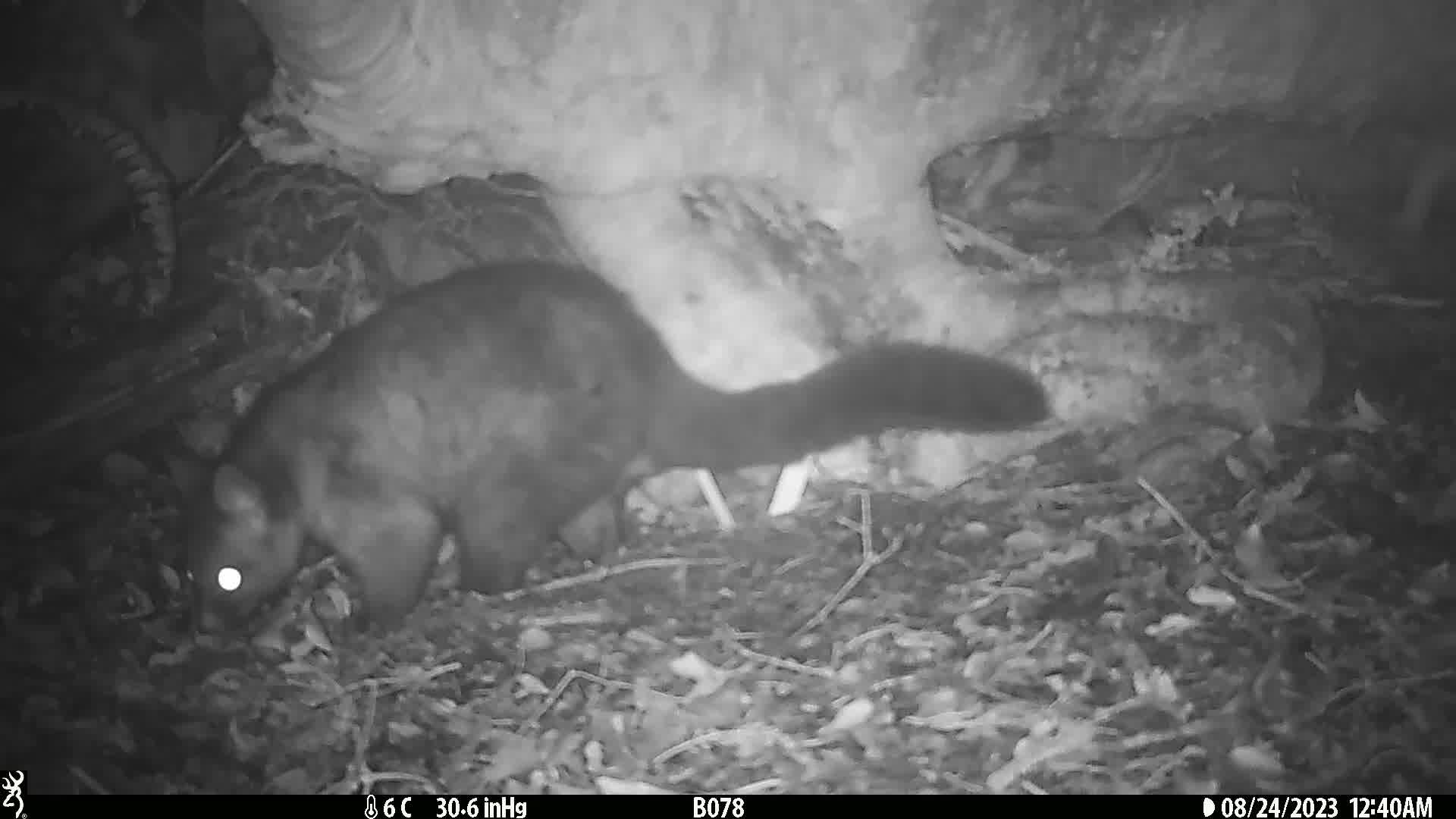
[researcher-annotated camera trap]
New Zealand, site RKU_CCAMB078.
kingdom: Animalia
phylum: Chordata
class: Mammalia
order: Diprotodontia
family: Phalangeridae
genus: Trichosurus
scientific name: Trichosurus vulpecula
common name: common brushtail possum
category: possum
Possum (common brushtail possum) (Trichosurus vulpecula).